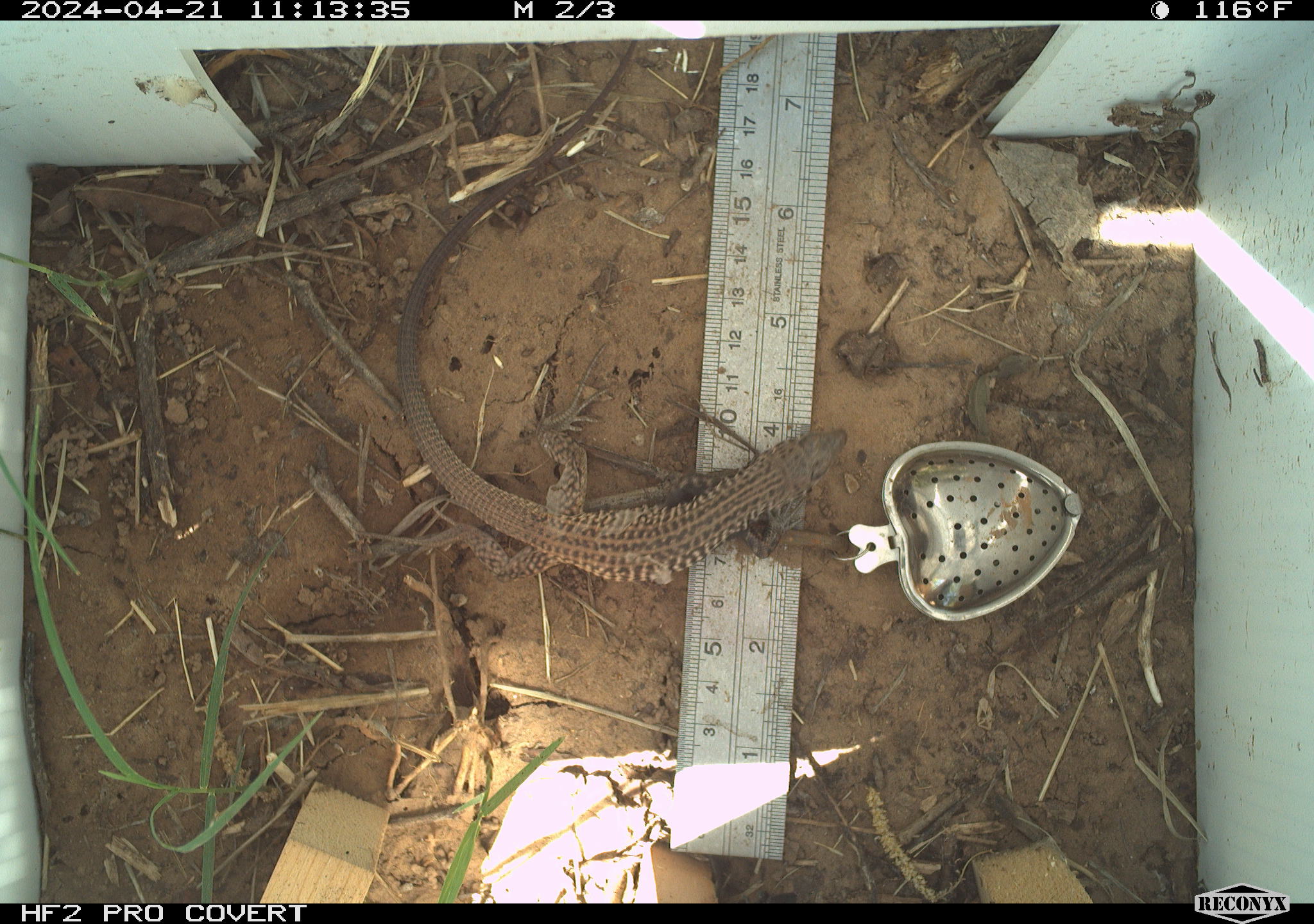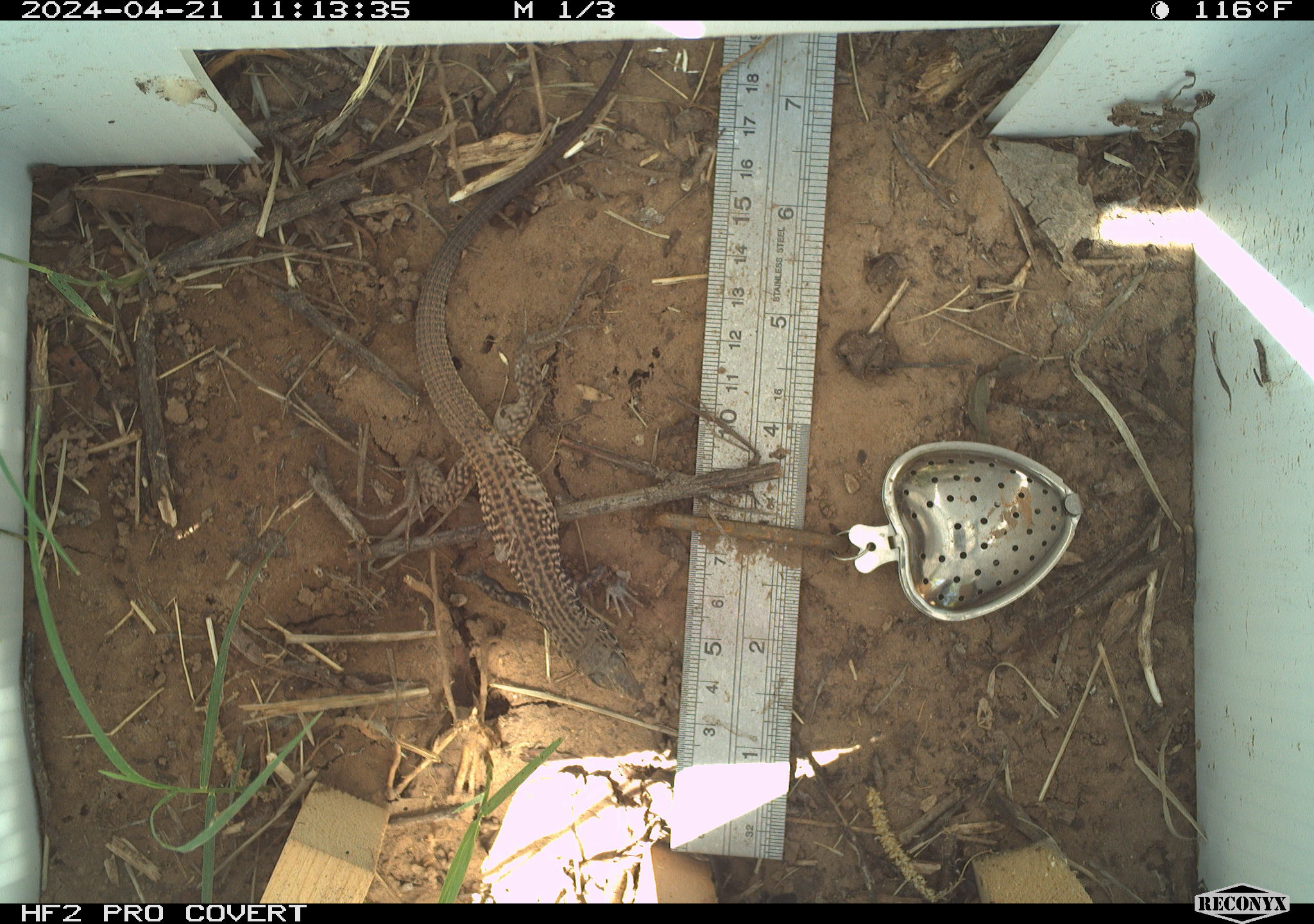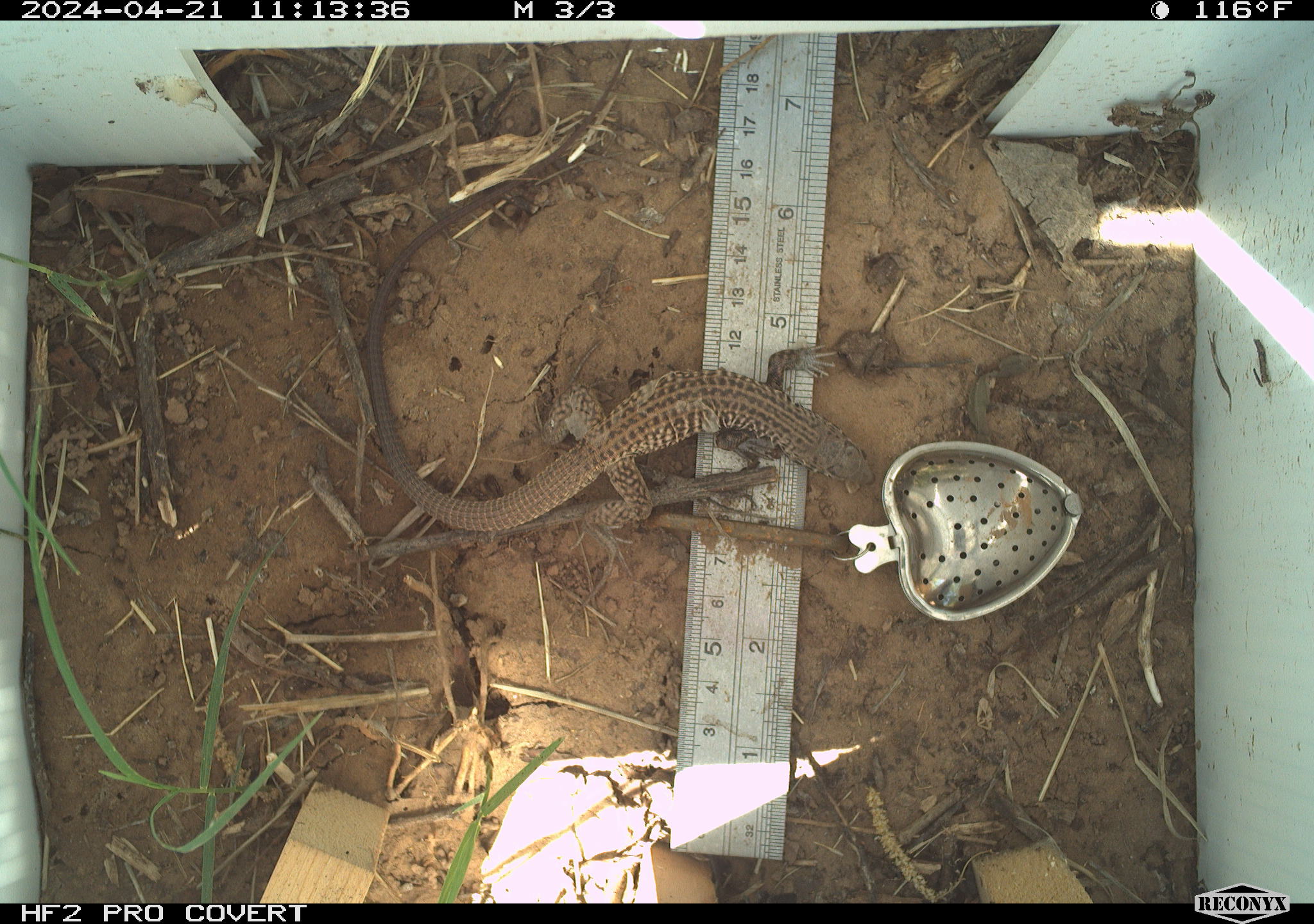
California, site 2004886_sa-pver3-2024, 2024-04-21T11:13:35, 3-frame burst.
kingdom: Animalia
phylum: Chordata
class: Reptilia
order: Squamata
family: Teiidae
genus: Aspidoscelis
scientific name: Aspidoscelis tigris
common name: western whiptail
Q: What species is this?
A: Western whiptail (Aspidoscelis tigris).